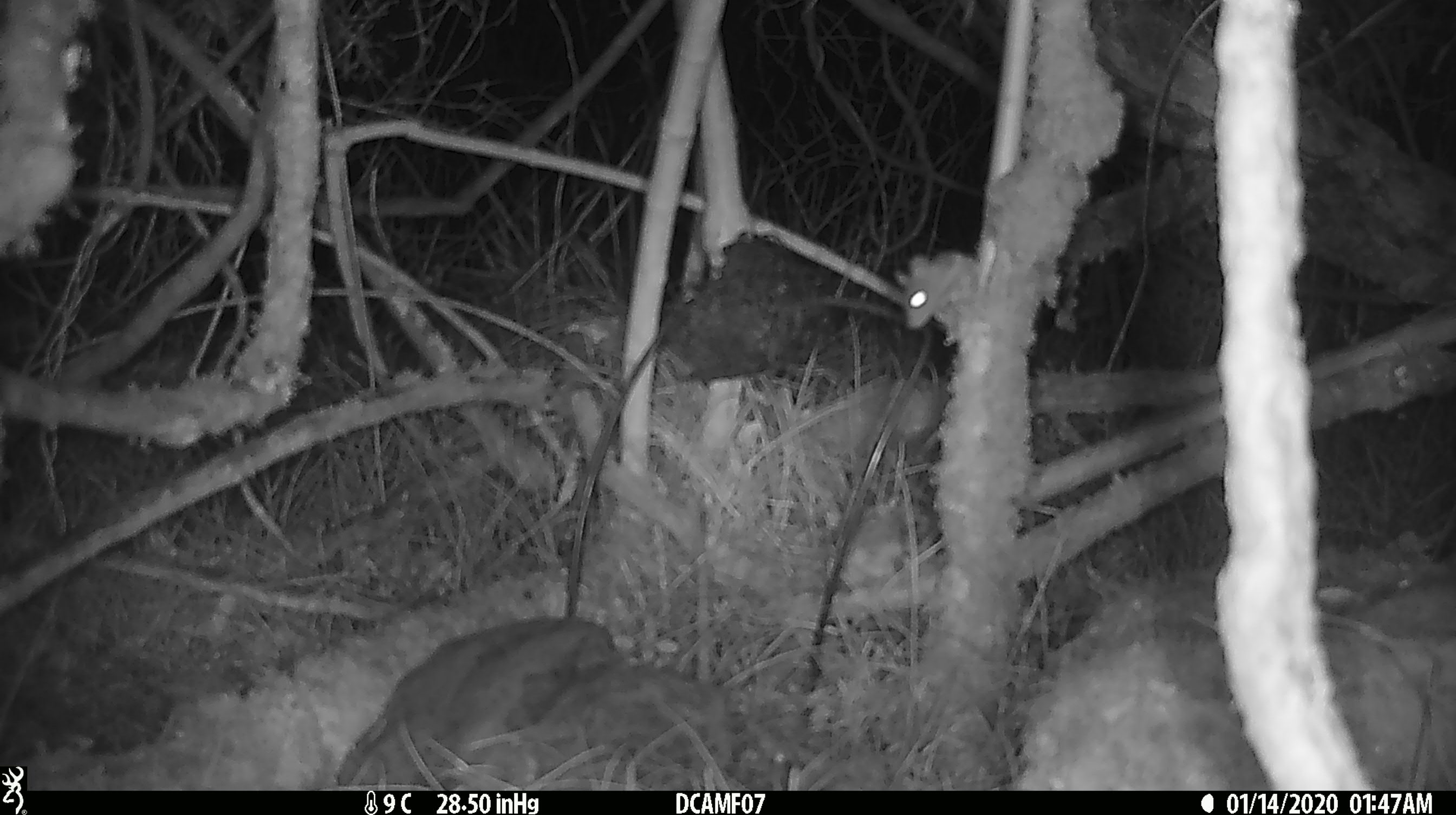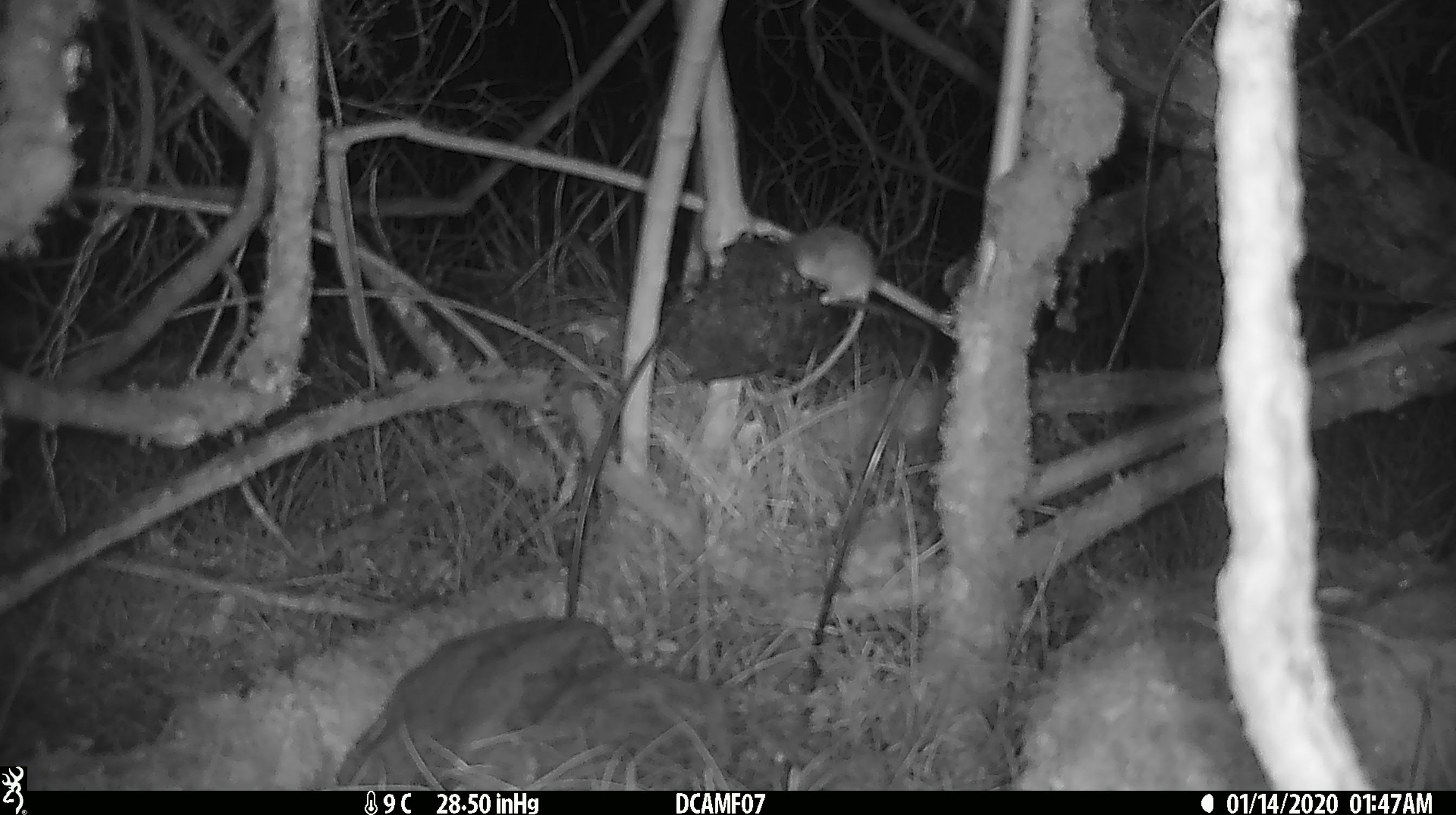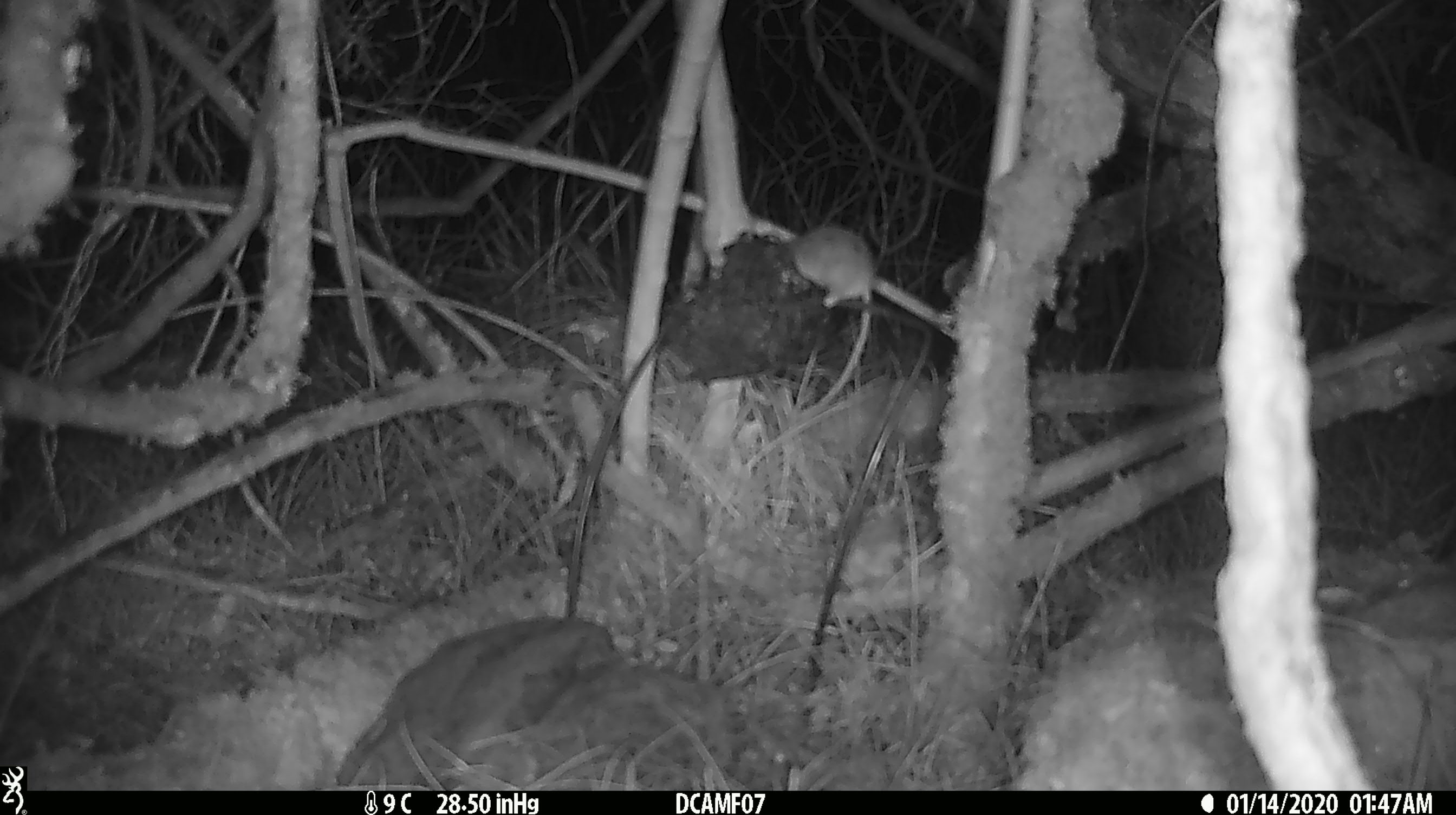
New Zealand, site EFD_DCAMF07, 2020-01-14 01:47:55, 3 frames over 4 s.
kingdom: Animalia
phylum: Chordata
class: Mammalia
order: Rodentia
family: Muridae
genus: Mus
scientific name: Mus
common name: mouse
Mouse (Mus).